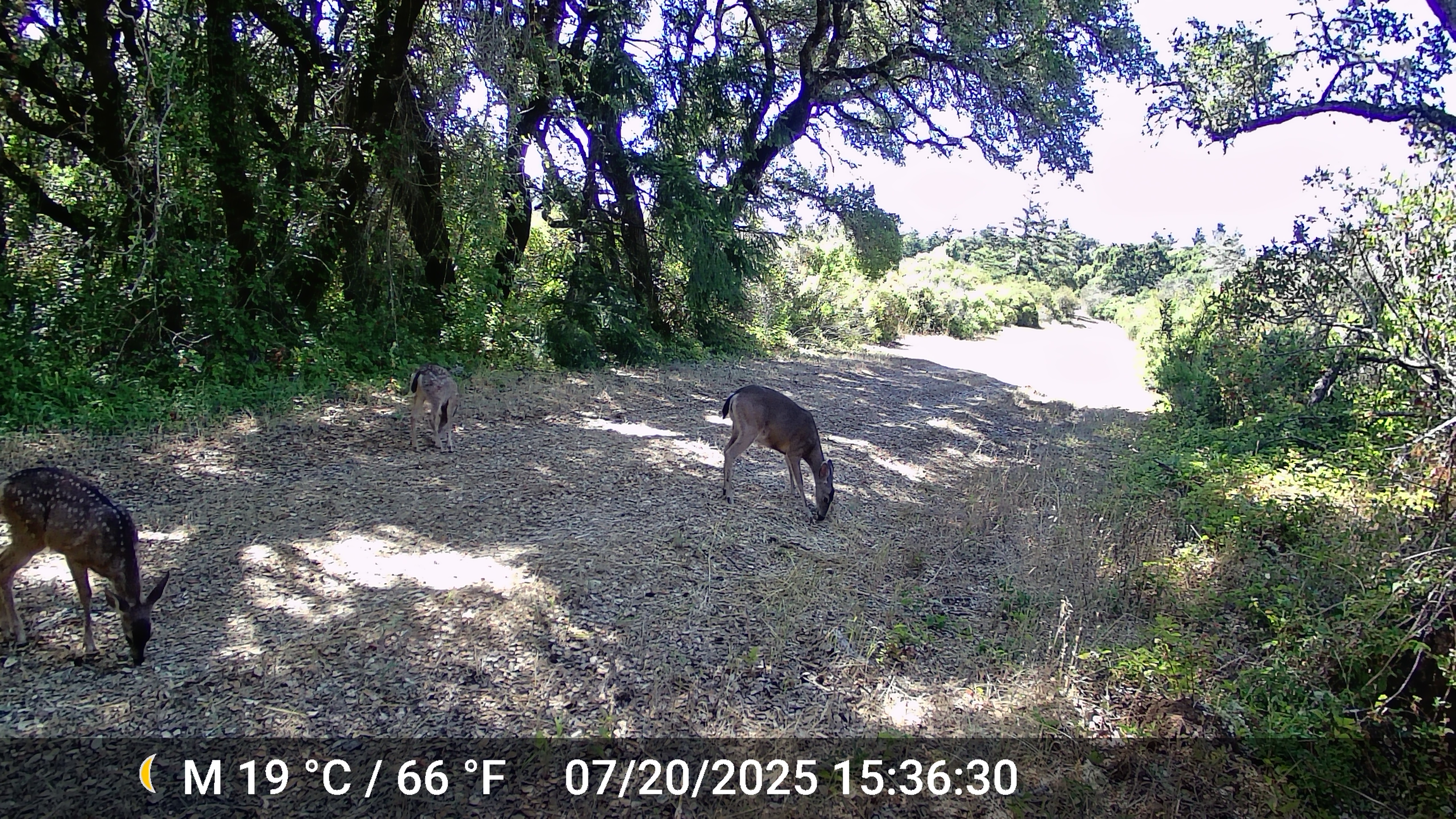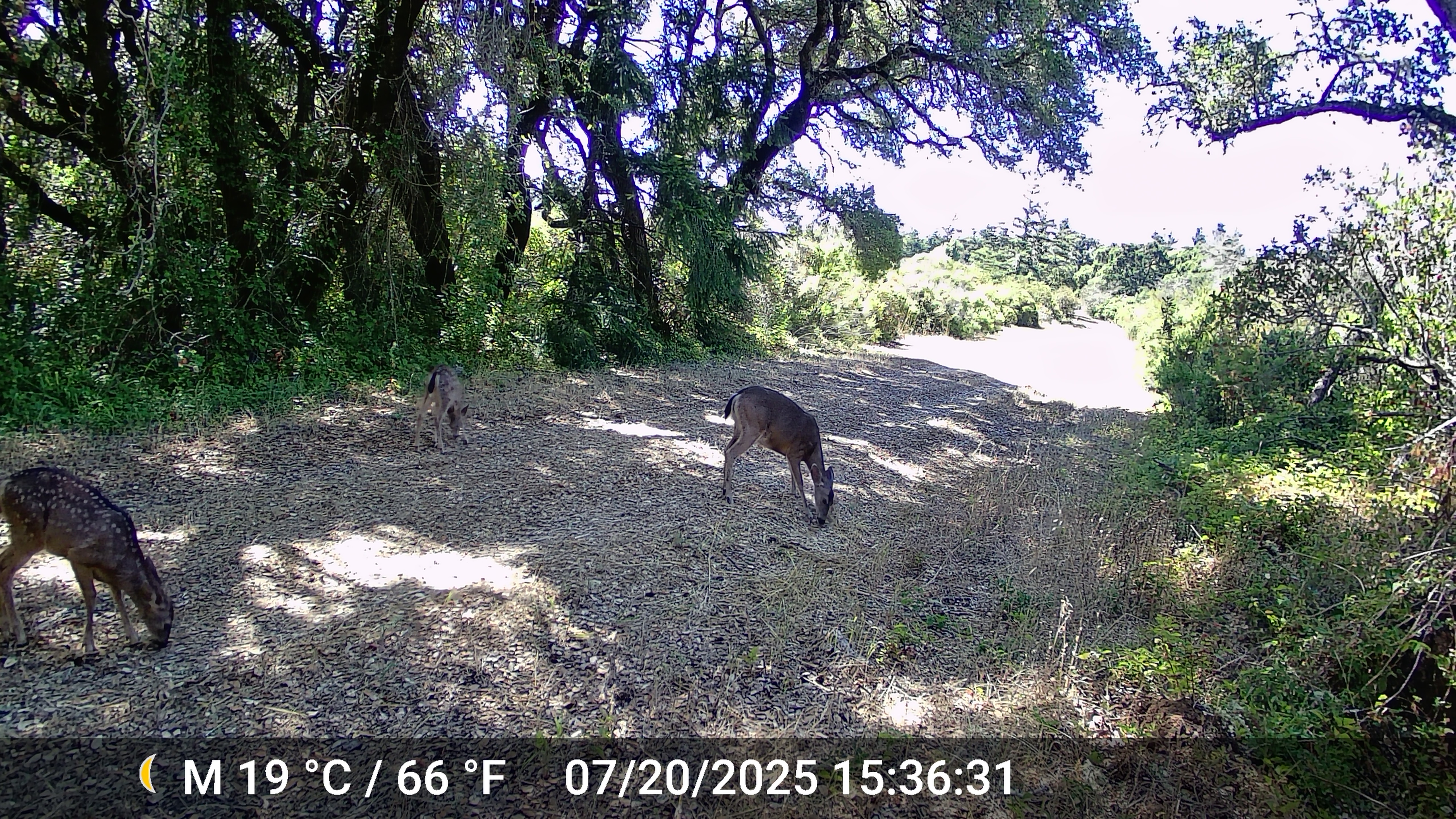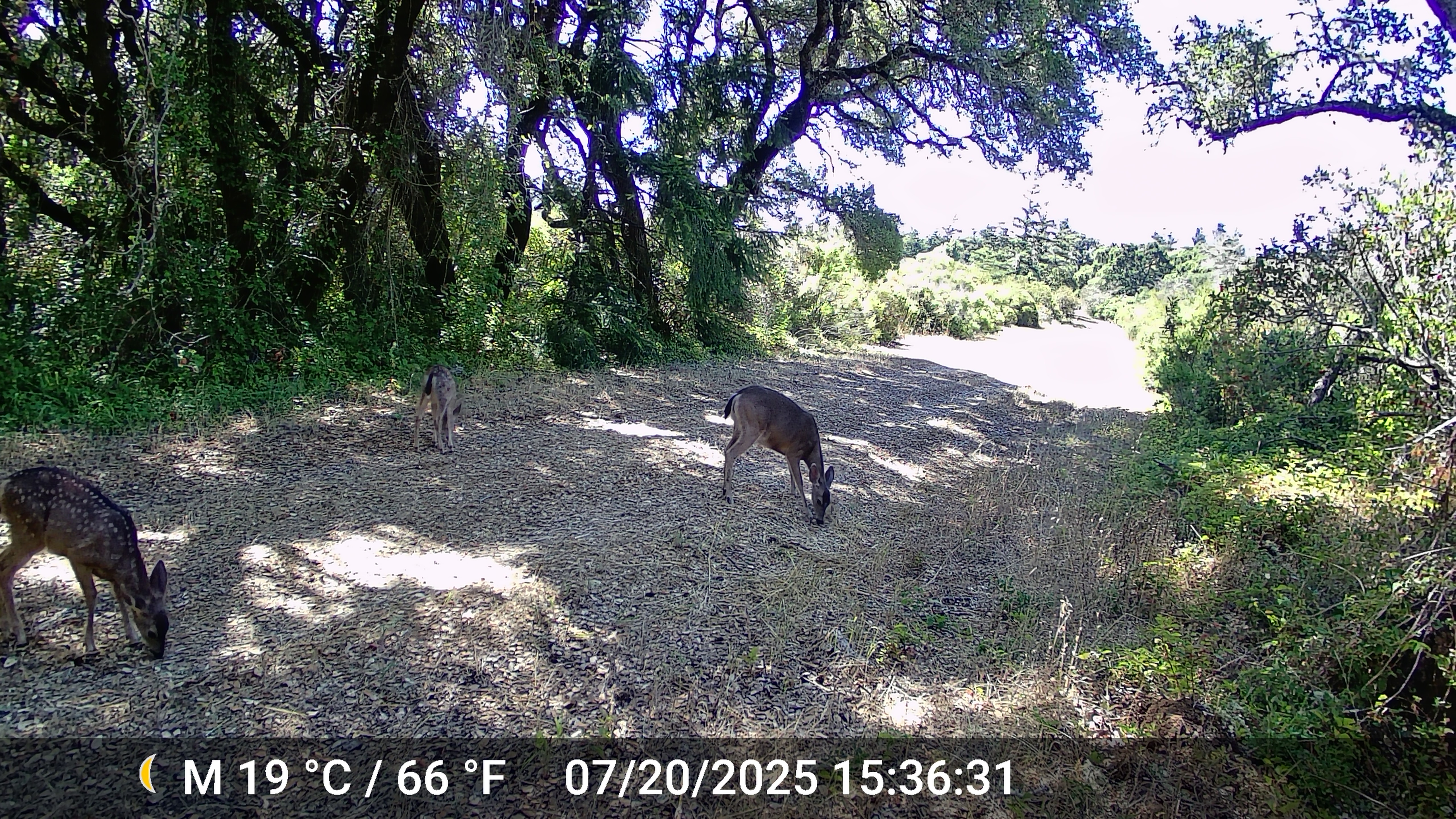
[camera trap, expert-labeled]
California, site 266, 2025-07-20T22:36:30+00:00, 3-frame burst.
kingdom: Animalia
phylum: Chordata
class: Mammalia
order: Artiodactyla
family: Cervidae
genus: Odocoileus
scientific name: Odocoileus hemionus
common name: mule deer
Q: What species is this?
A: Mule deer (Odocoileus hemionus).